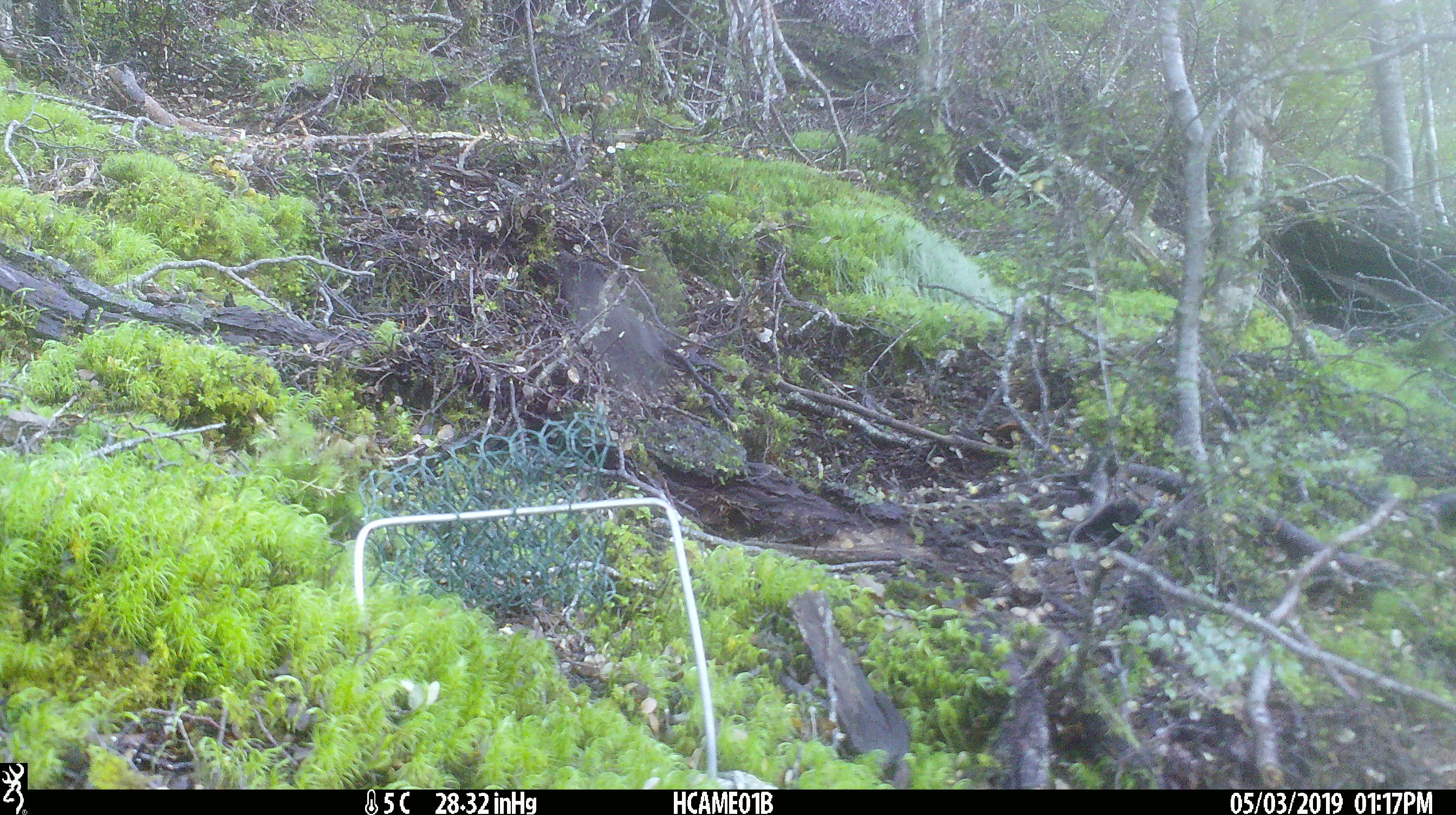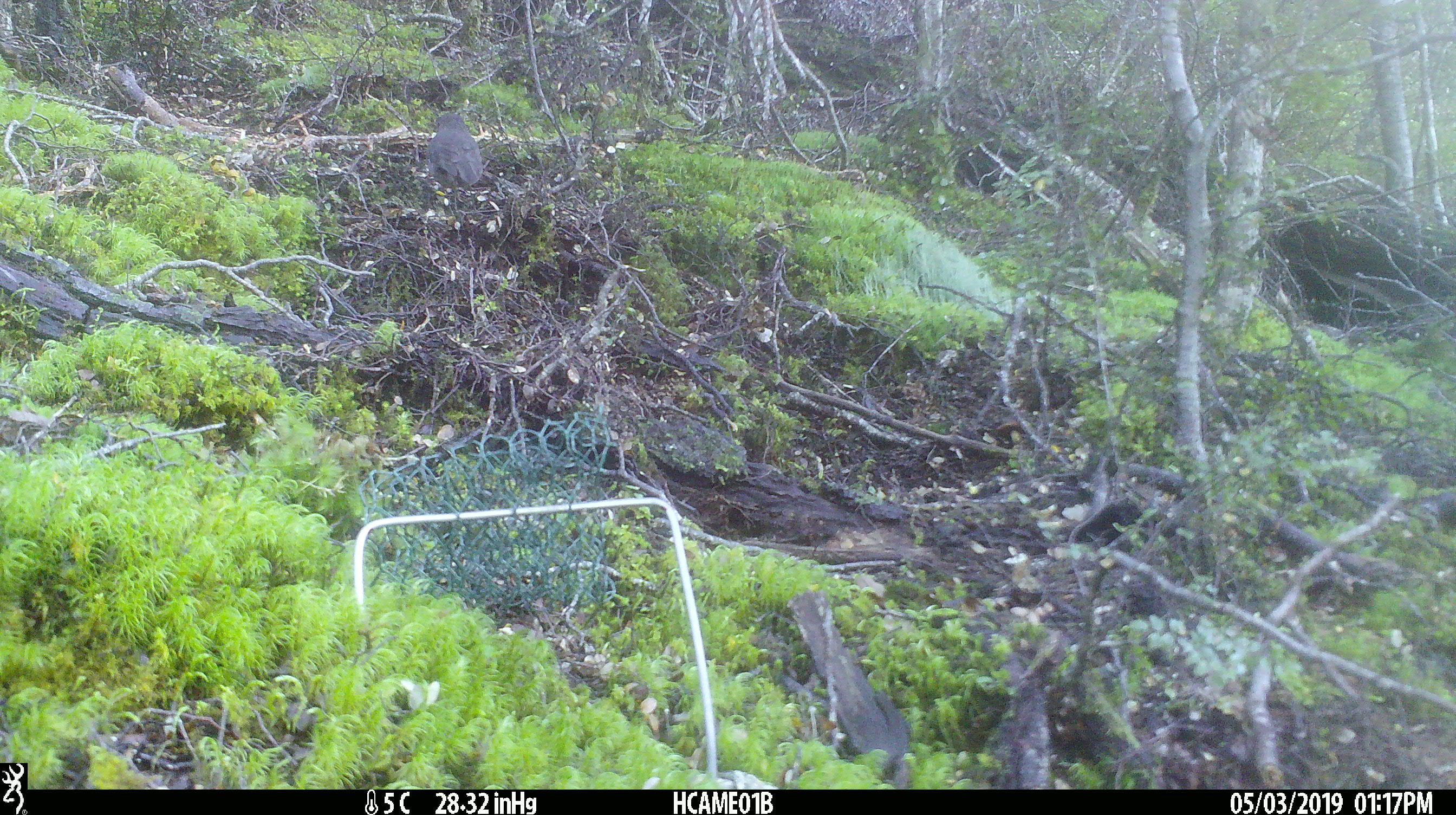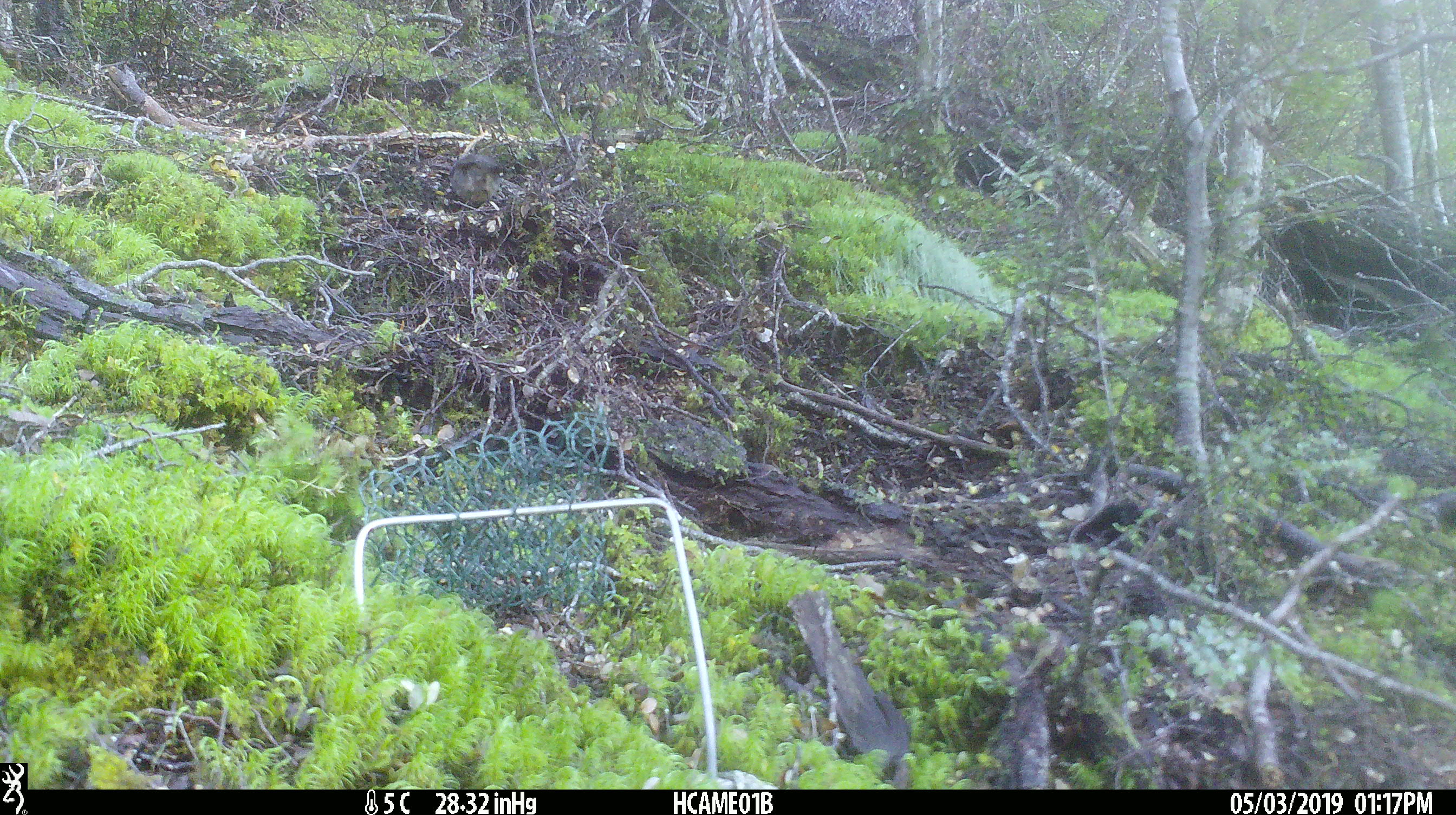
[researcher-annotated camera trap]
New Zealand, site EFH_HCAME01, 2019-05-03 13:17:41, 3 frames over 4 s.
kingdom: Animalia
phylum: Chordata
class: Aves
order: Passeriformes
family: Petroicidae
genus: Petroica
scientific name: Petroica australis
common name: new zealand robin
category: robin